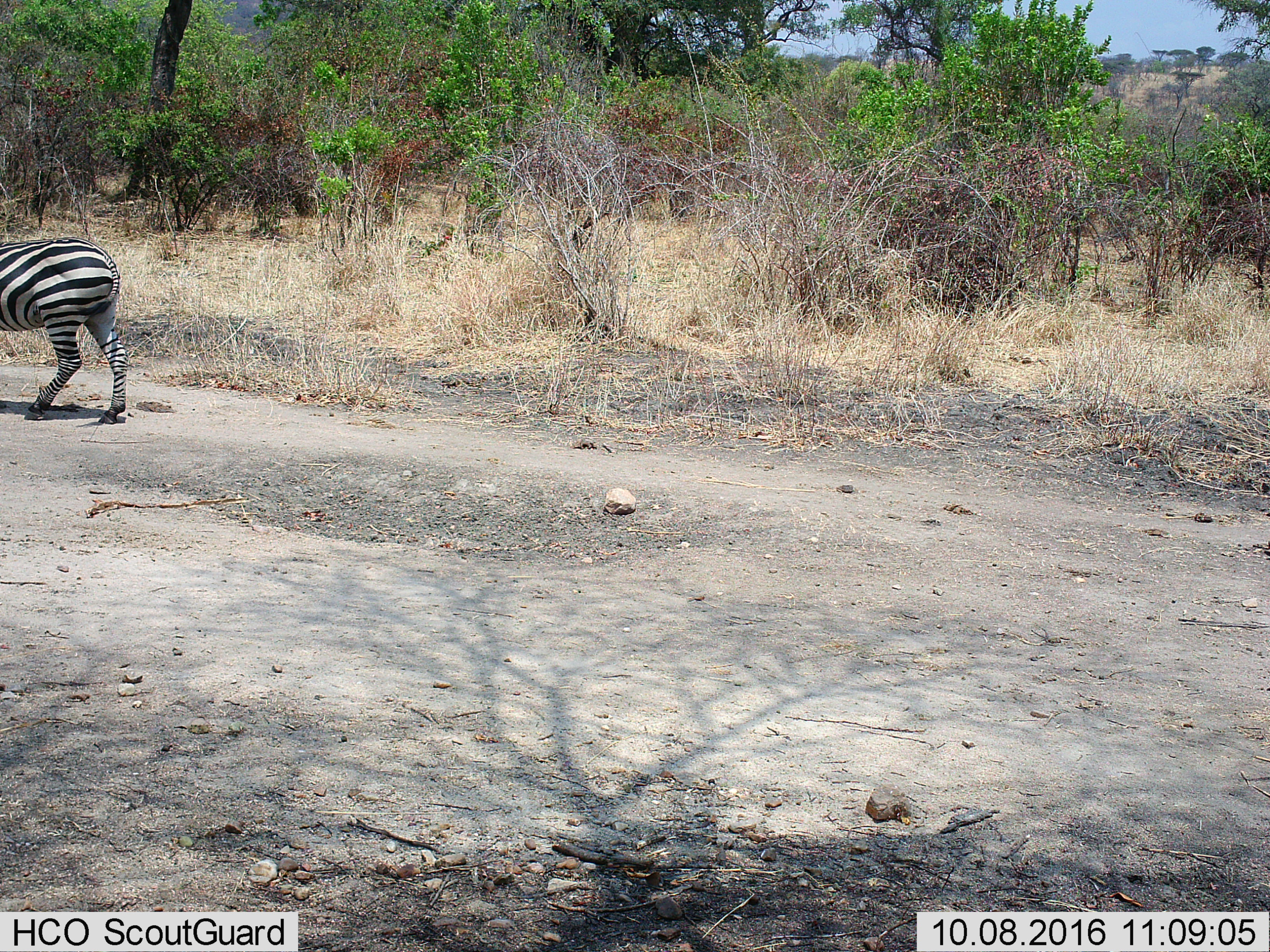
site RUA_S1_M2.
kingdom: Animalia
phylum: Chordata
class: Mammalia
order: Perissodactyla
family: Equidae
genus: Equus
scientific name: Equus quagga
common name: plains zebra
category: zebraplains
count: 1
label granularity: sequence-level